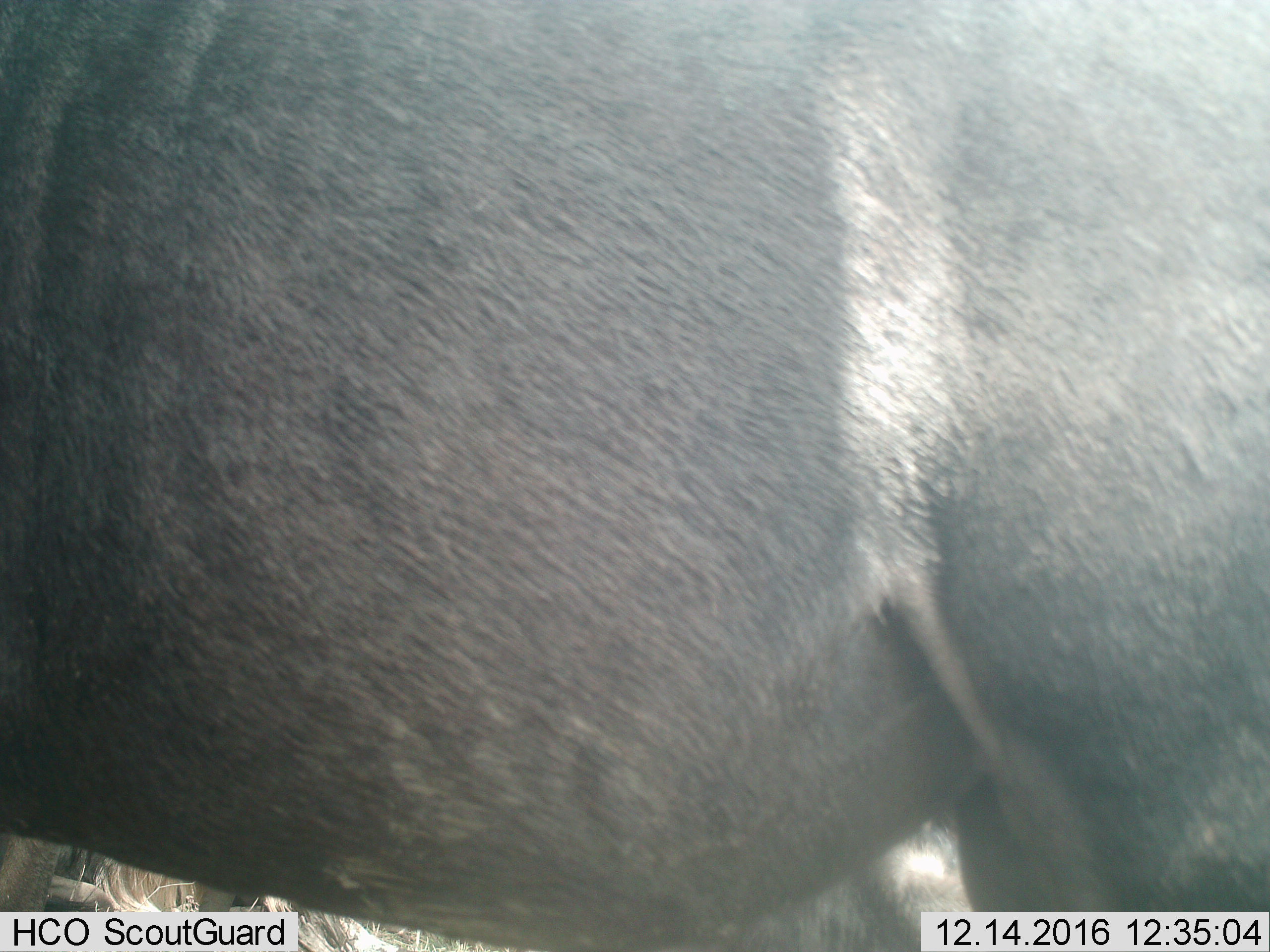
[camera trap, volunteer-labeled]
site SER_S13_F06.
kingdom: Animalia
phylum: Chordata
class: Mammalia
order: Artiodactyla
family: Bovidae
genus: Connochaetes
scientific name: Connochaetes taurinus taurinus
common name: blue wildebeest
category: wildebeestblue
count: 1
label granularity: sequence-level